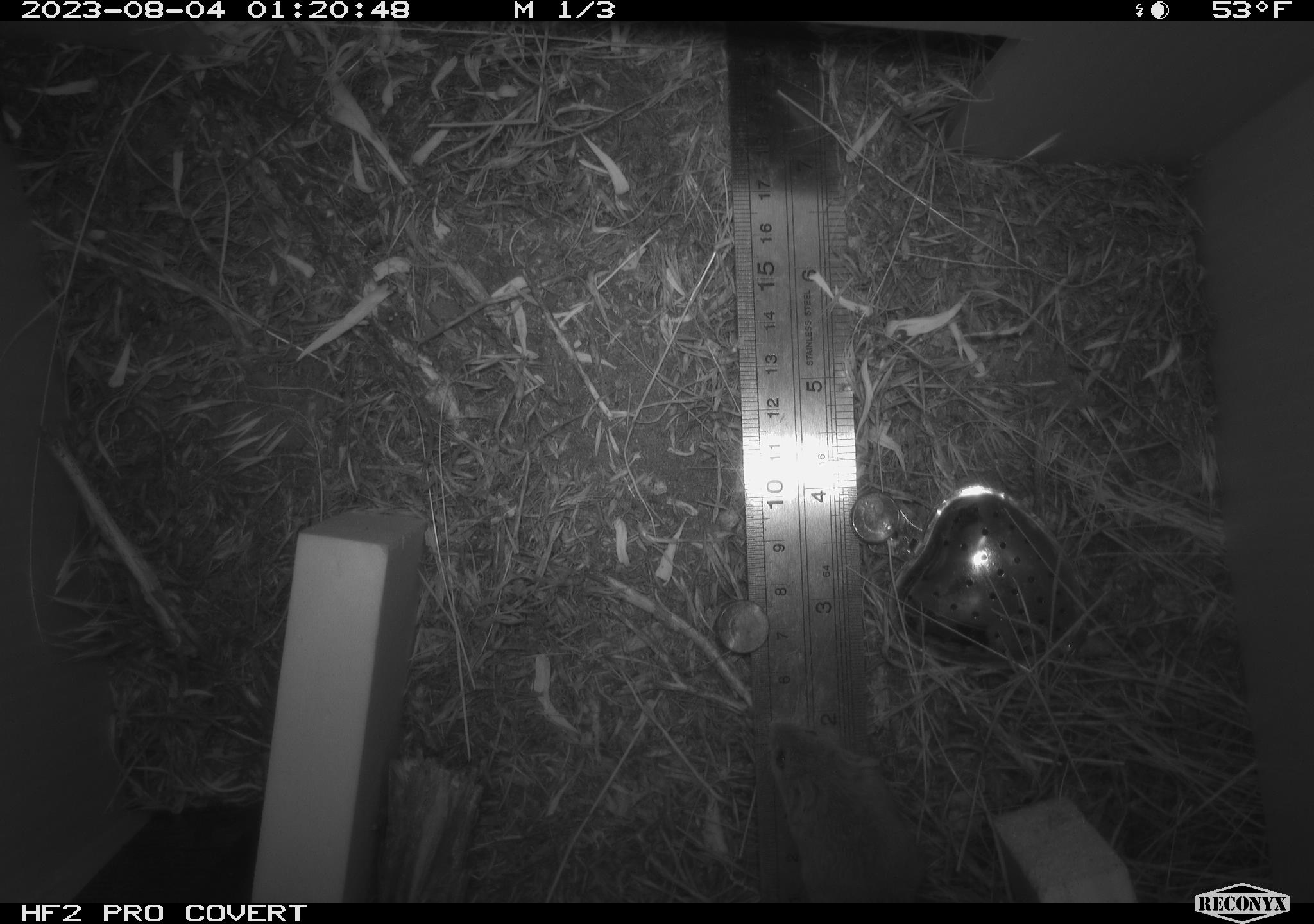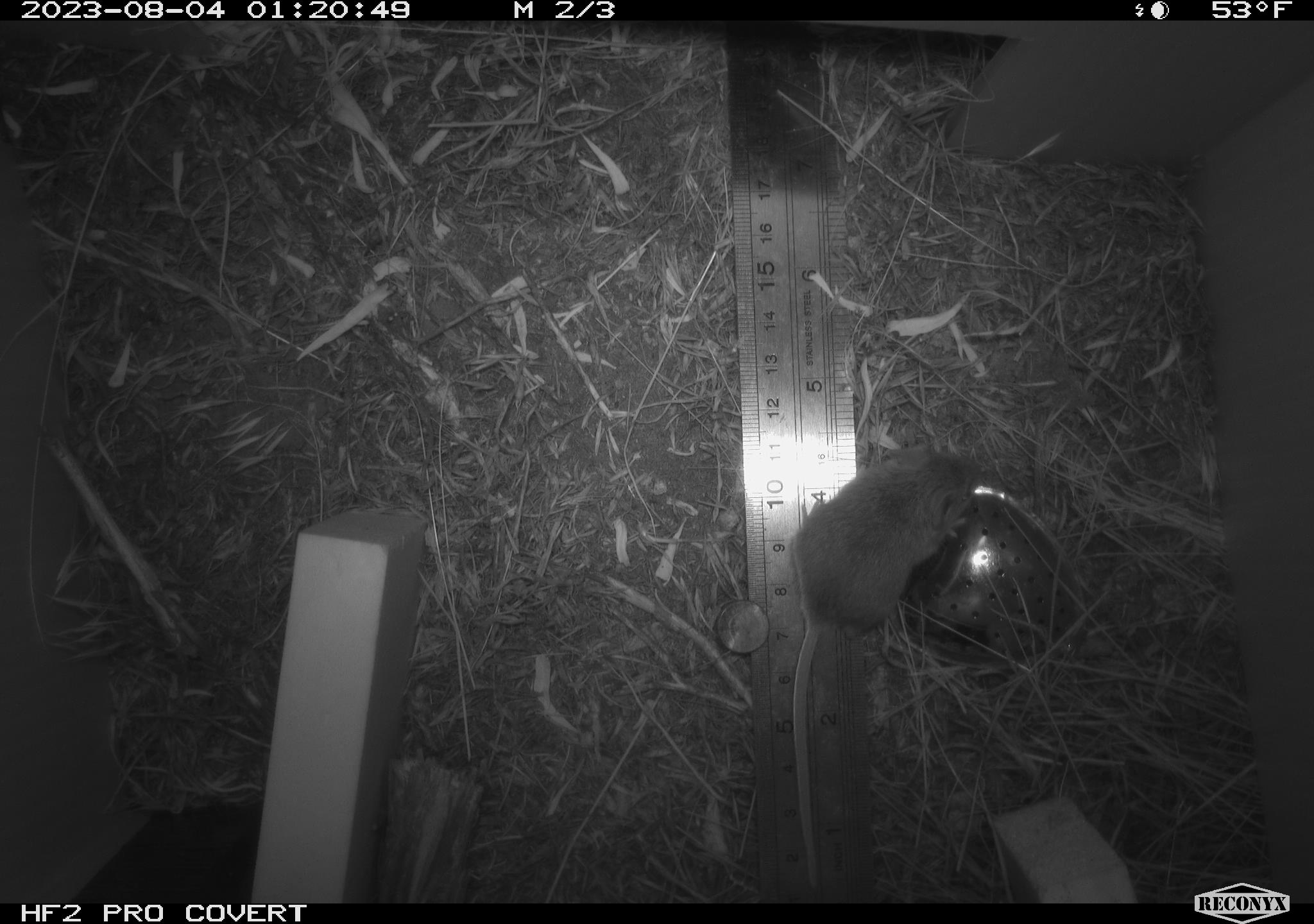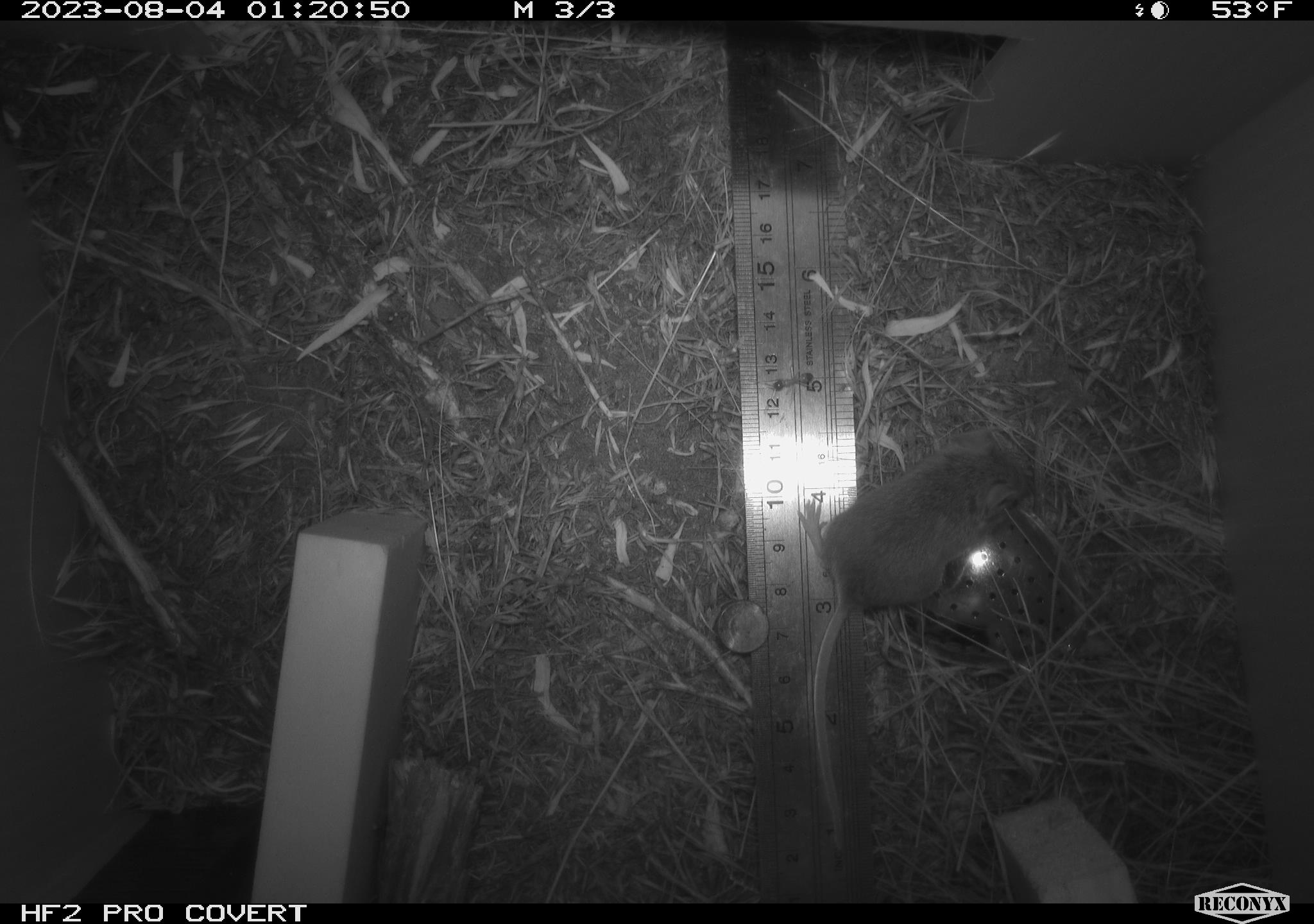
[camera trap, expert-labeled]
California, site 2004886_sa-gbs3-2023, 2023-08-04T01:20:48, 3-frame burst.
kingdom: Animalia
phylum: Chordata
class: Mammalia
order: Rodentia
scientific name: Rodentia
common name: mouse species